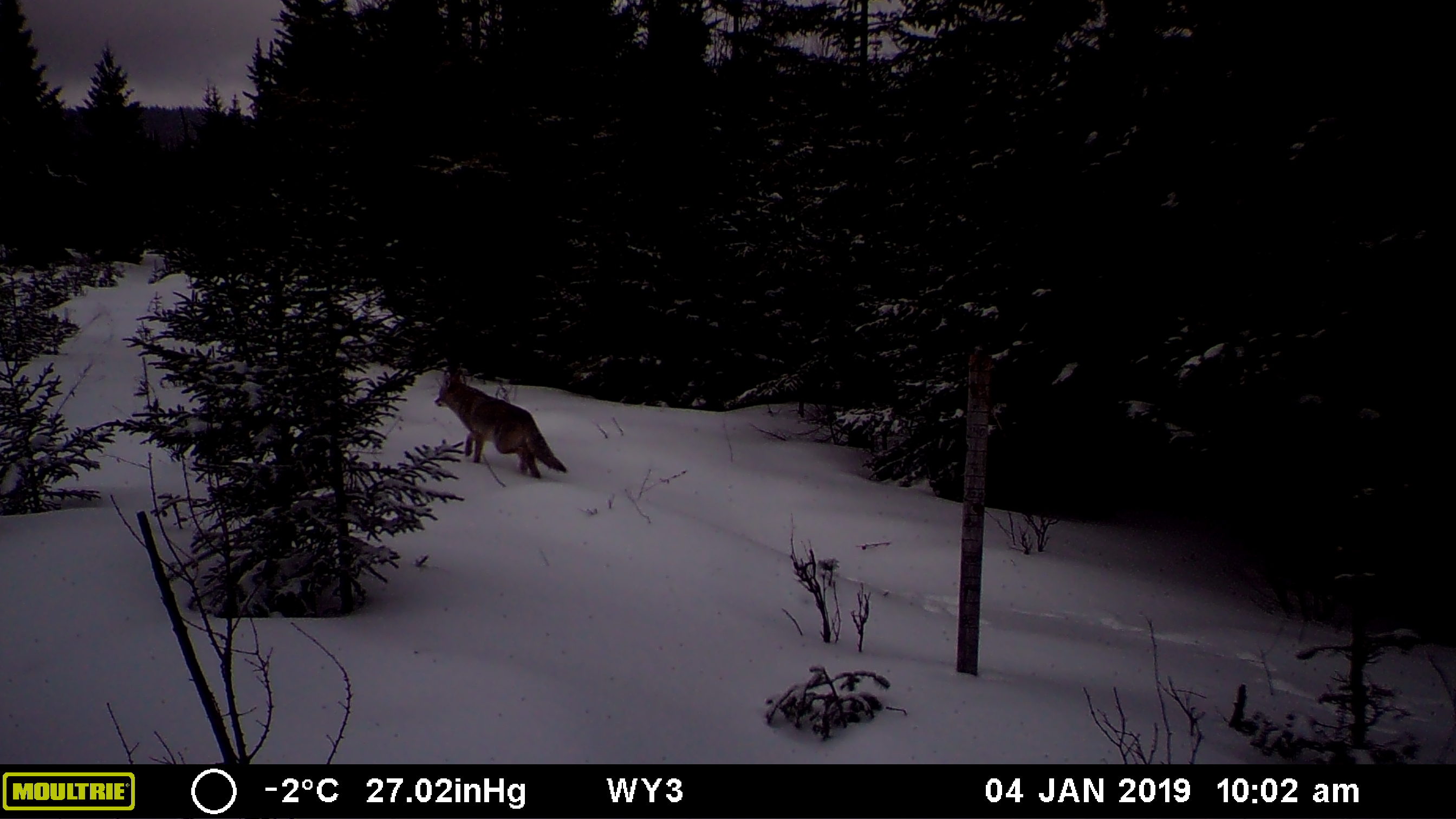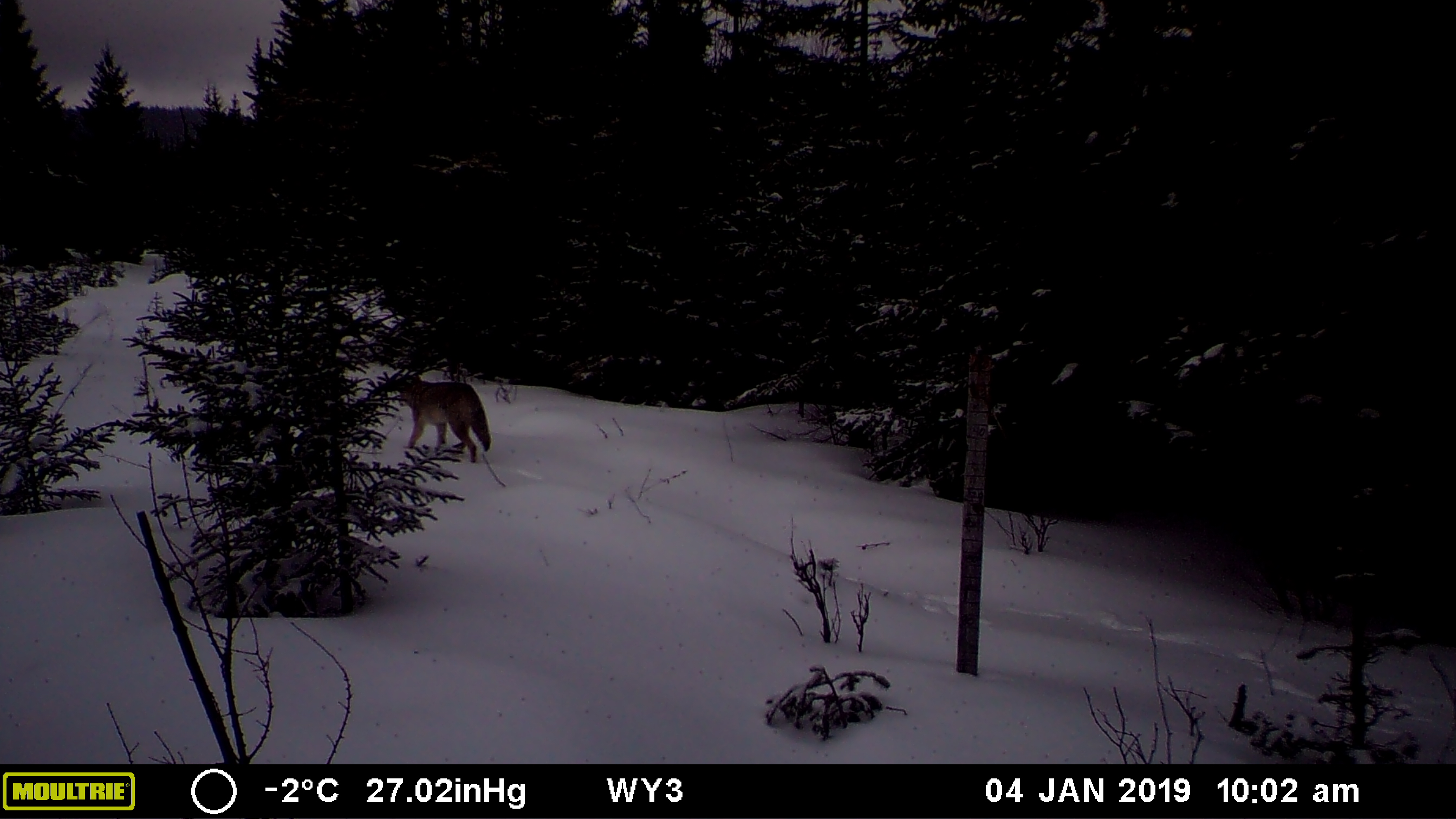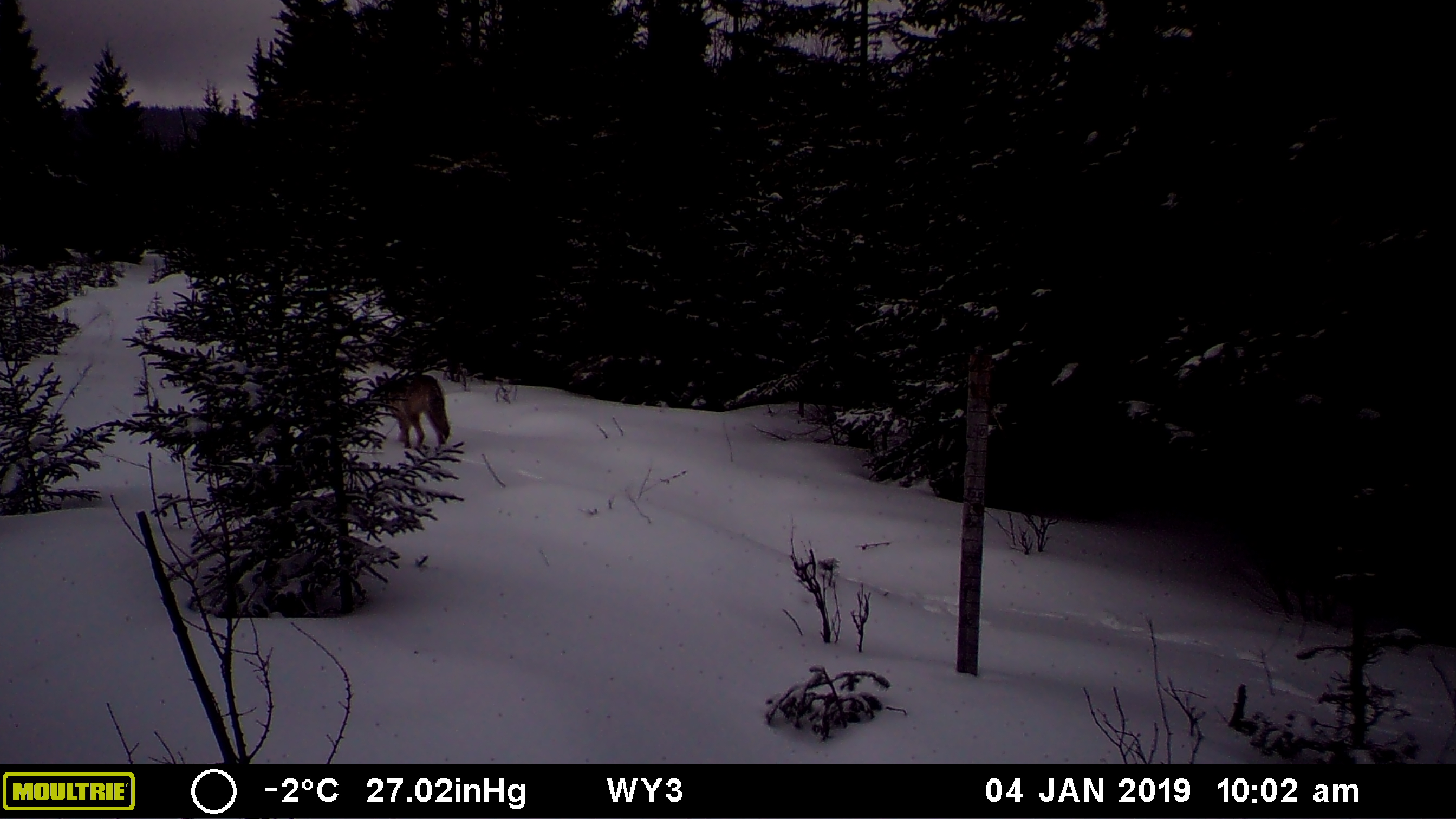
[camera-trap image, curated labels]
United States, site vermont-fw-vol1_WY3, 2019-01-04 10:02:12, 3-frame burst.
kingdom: Animalia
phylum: Chordata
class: Mammalia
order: Carnivora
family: Canidae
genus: Canis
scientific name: Canis latrans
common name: coyote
Coyote (Canis latrans).